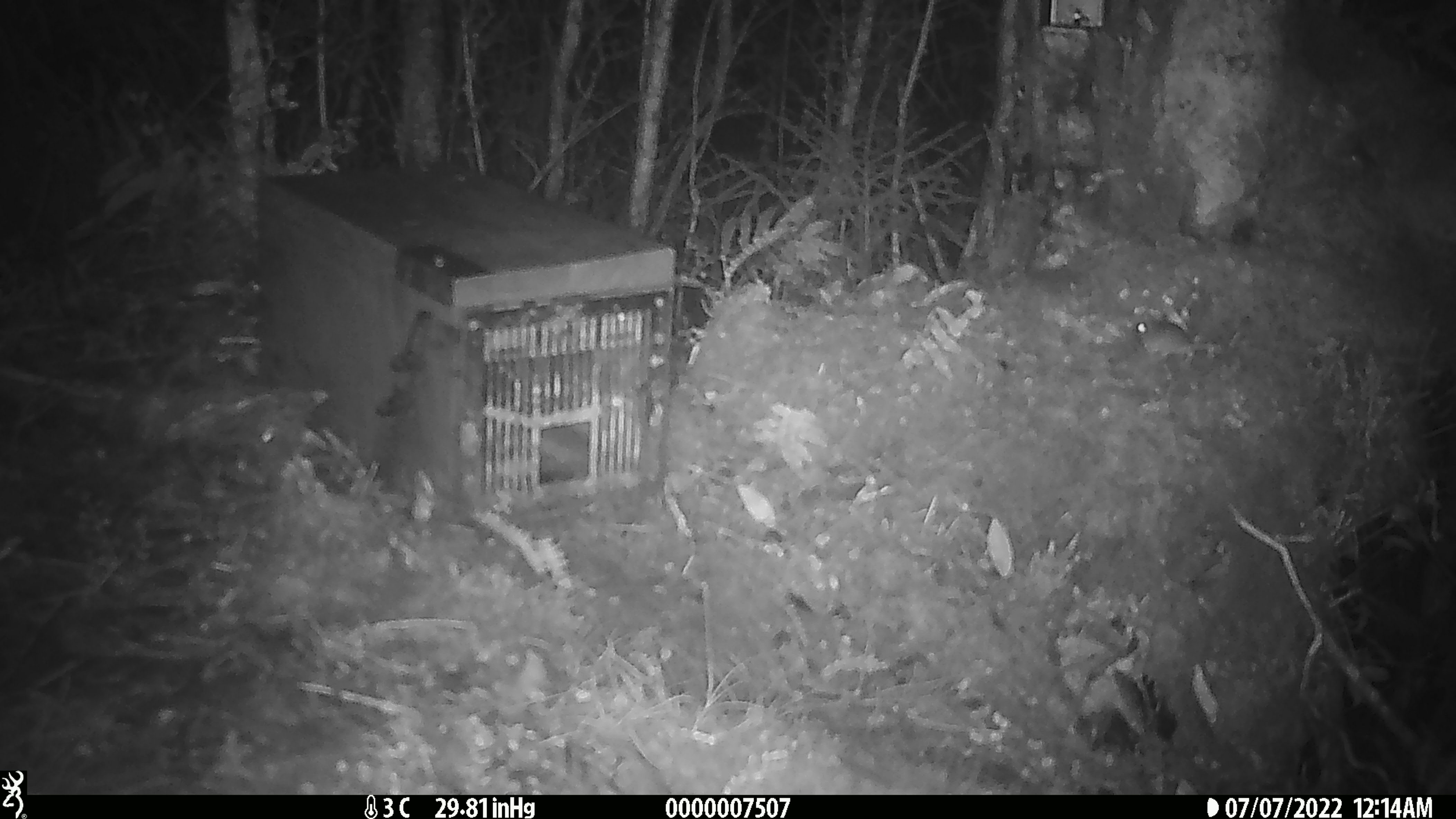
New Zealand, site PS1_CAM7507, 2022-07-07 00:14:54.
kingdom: Animalia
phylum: Chordata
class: Mammalia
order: Rodentia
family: Muridae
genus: Mus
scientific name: Mus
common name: mouse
Mouse (Mus).